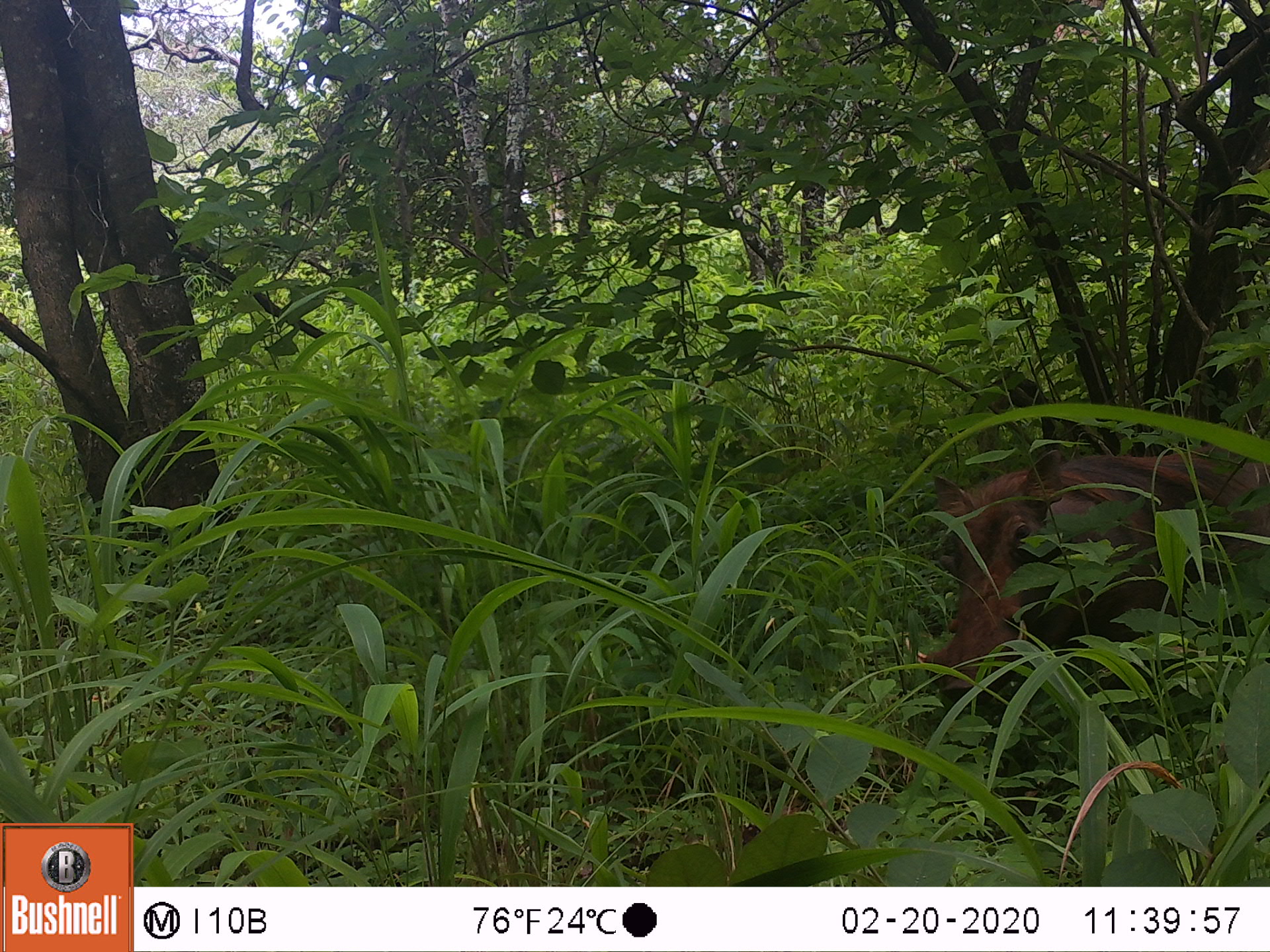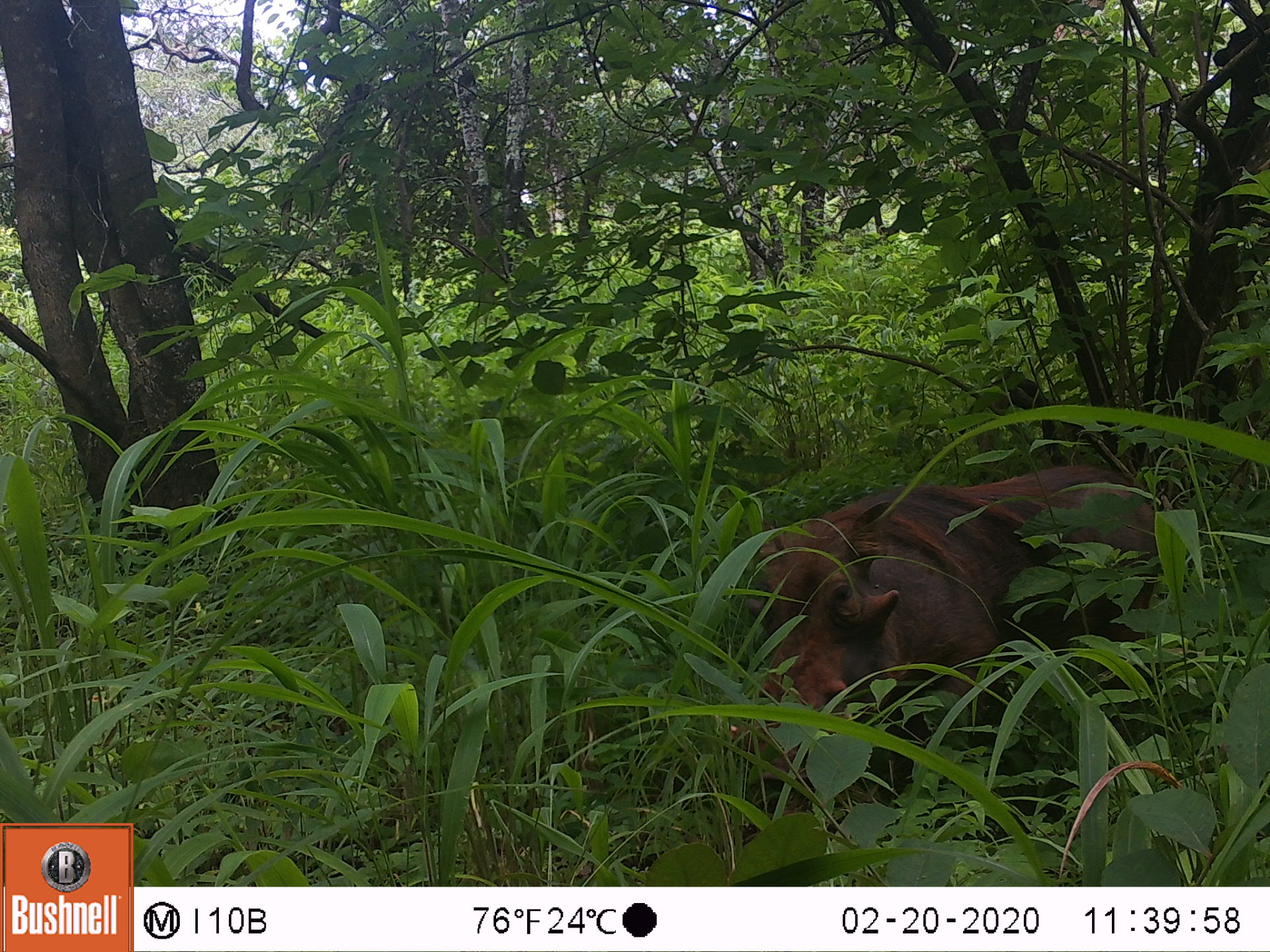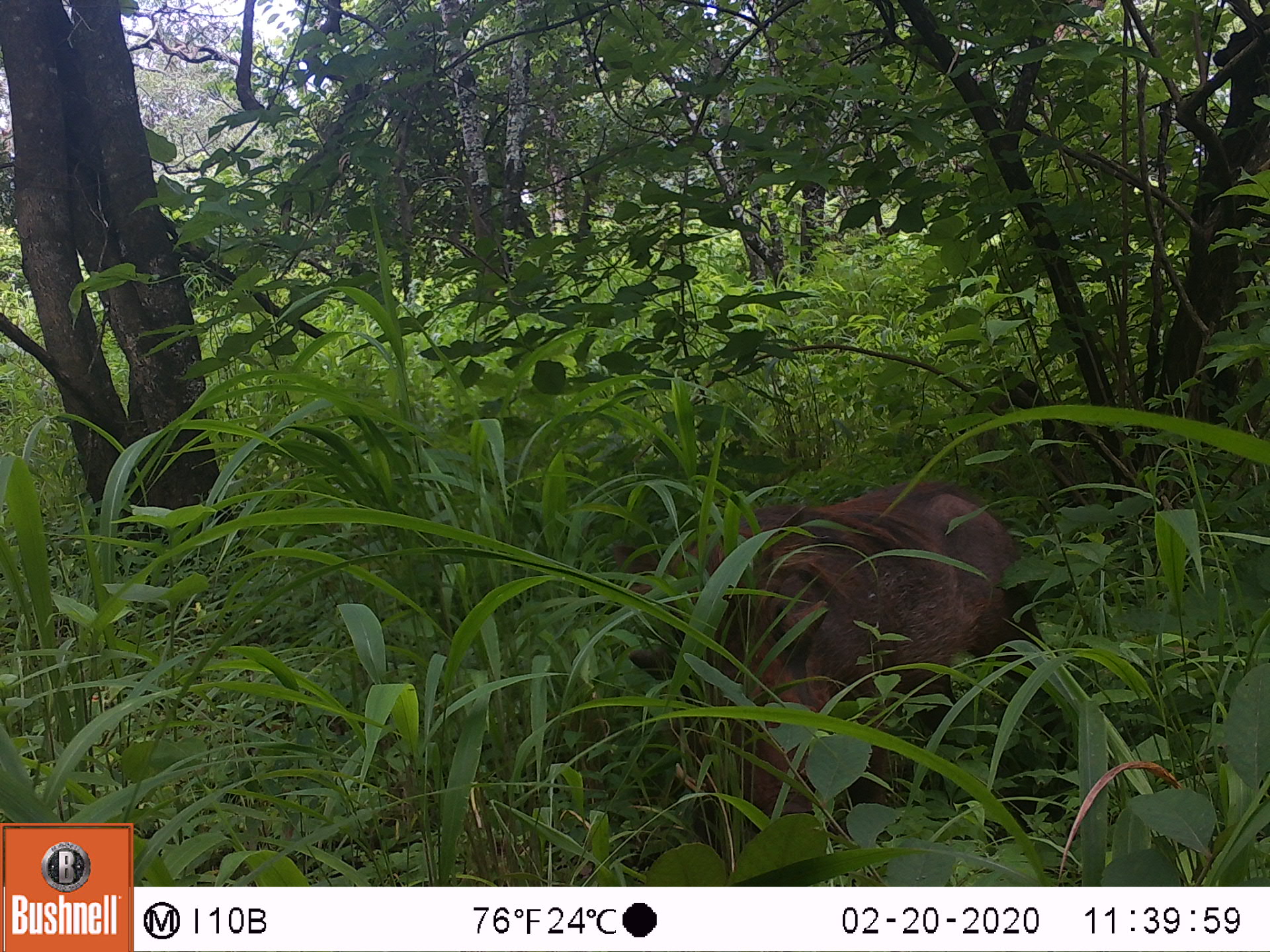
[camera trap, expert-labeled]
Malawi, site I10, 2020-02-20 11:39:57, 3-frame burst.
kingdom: Animalia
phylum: Chordata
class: Mammalia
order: Artiodactyla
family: Suidae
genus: Phacochoerus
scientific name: Phacochoerus africanus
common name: common warthog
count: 1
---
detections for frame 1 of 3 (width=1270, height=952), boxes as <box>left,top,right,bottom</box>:
common warthog: <box>895,436,1268,713</box>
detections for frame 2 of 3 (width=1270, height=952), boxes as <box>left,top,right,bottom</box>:
common warthog: <box>705,460,1179,813</box>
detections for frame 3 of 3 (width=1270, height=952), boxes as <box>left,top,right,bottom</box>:
common warthog: <box>602,474,1040,843</box>